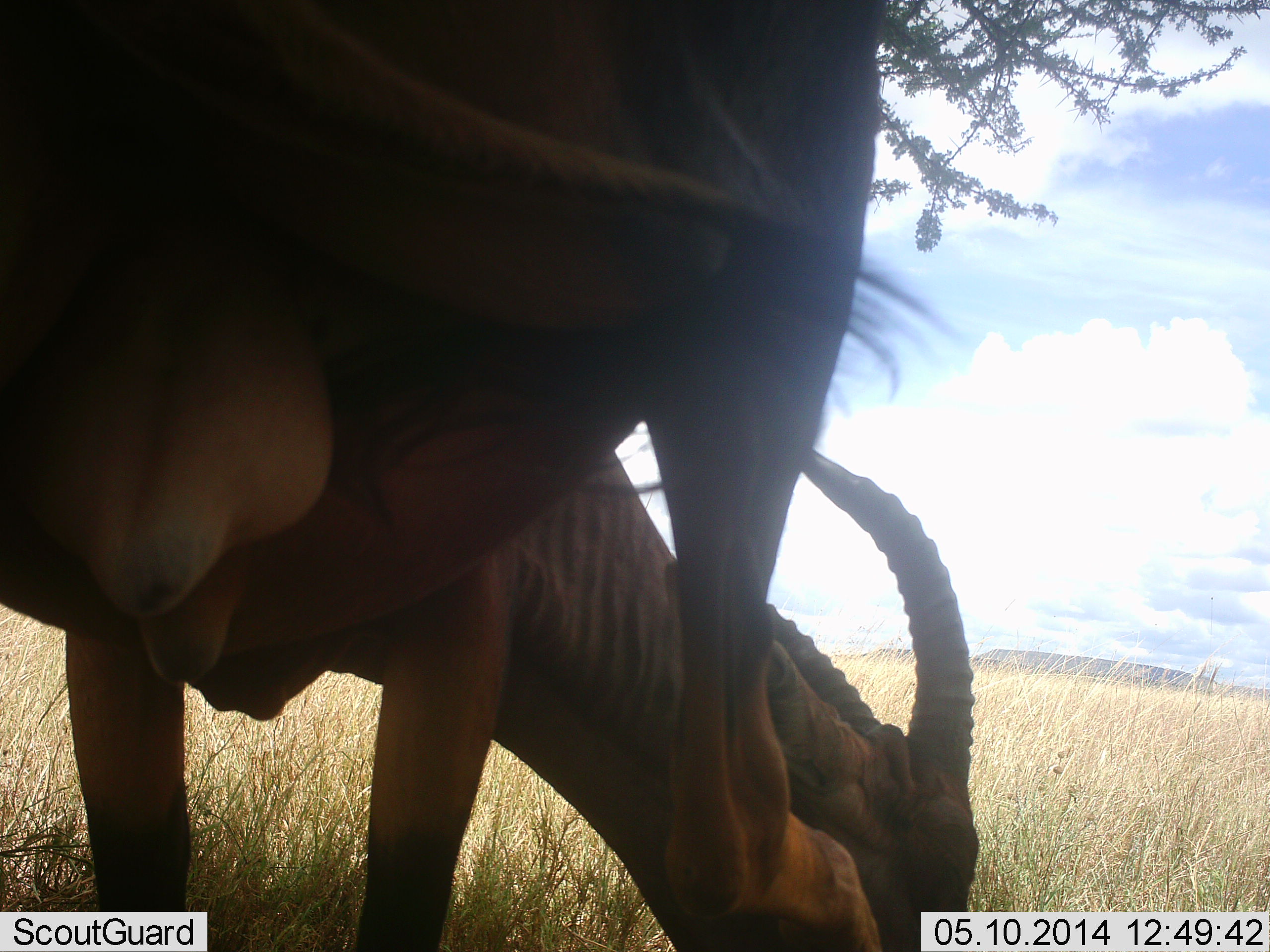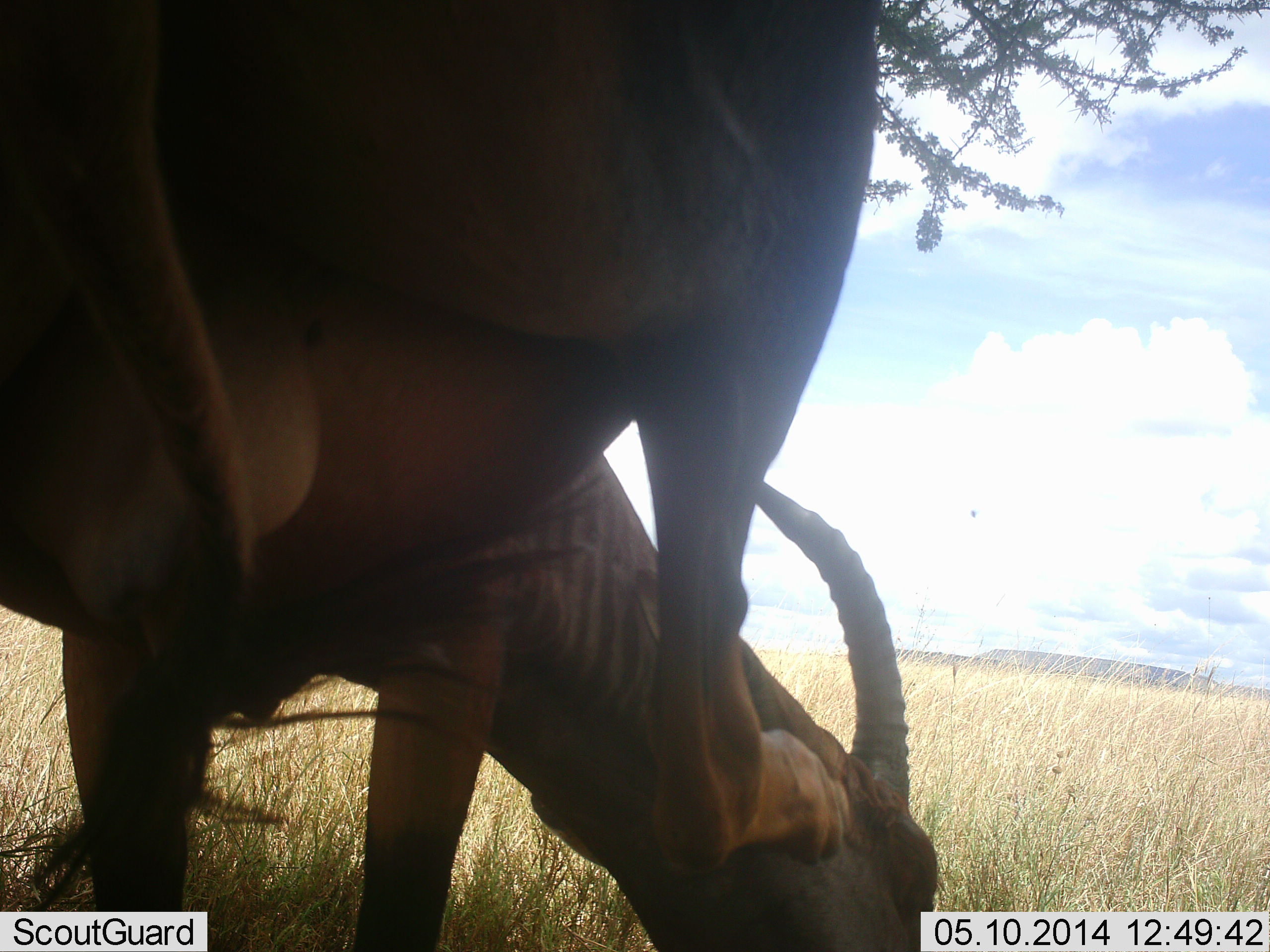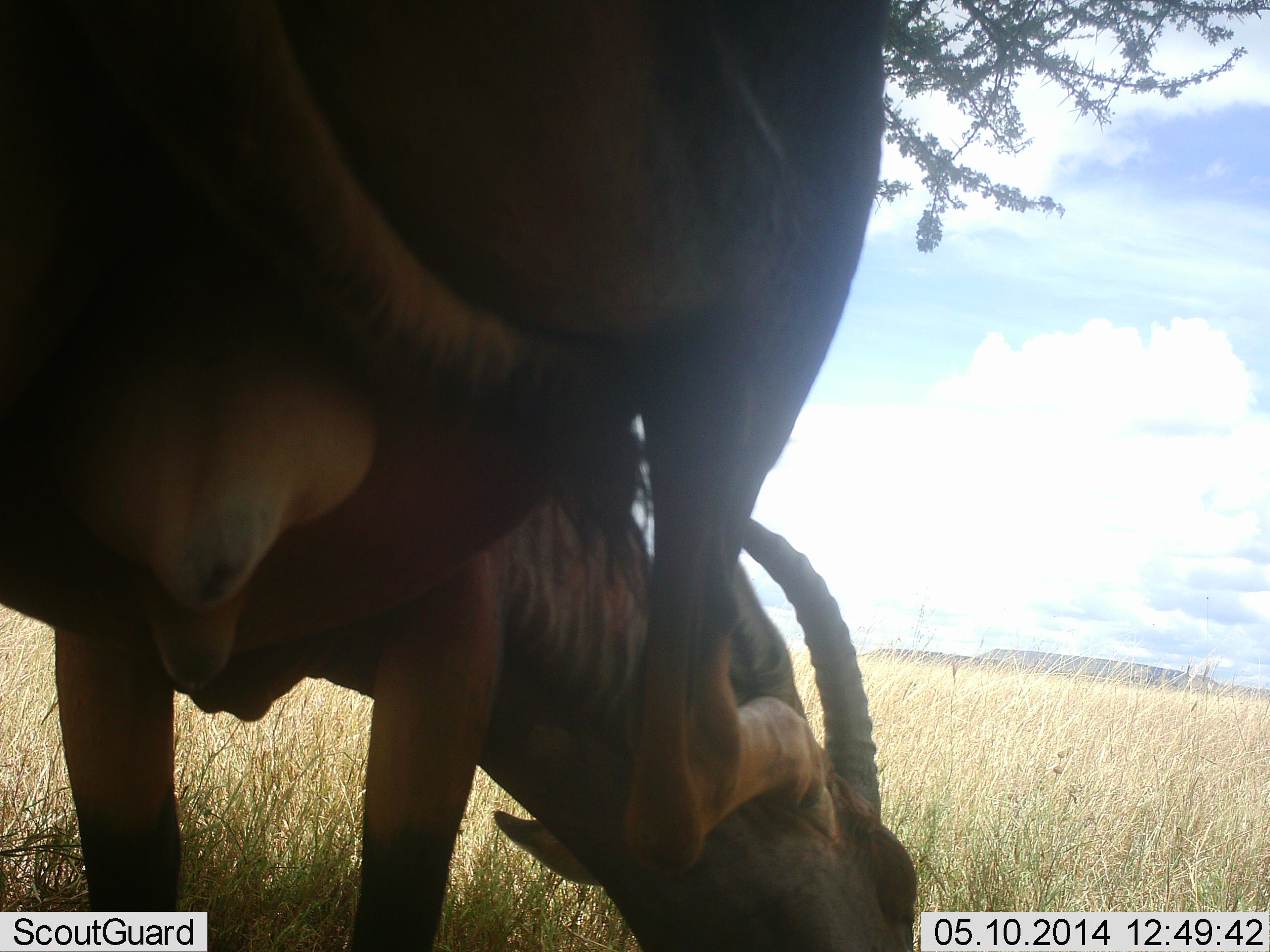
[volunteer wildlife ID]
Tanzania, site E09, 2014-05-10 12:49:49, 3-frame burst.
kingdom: Animalia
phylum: Chordata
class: Mammalia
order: Artiodactyla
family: Bovidae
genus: Damaliscus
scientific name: Damaliscus lunatus jimela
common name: topi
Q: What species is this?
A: Topi (Damaliscus lunatus jimela).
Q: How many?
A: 1.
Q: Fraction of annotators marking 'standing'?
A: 50%.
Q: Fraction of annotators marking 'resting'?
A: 10%.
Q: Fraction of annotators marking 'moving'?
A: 20%.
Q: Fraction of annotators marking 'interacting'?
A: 10%.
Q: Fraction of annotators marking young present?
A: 0%.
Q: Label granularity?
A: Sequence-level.